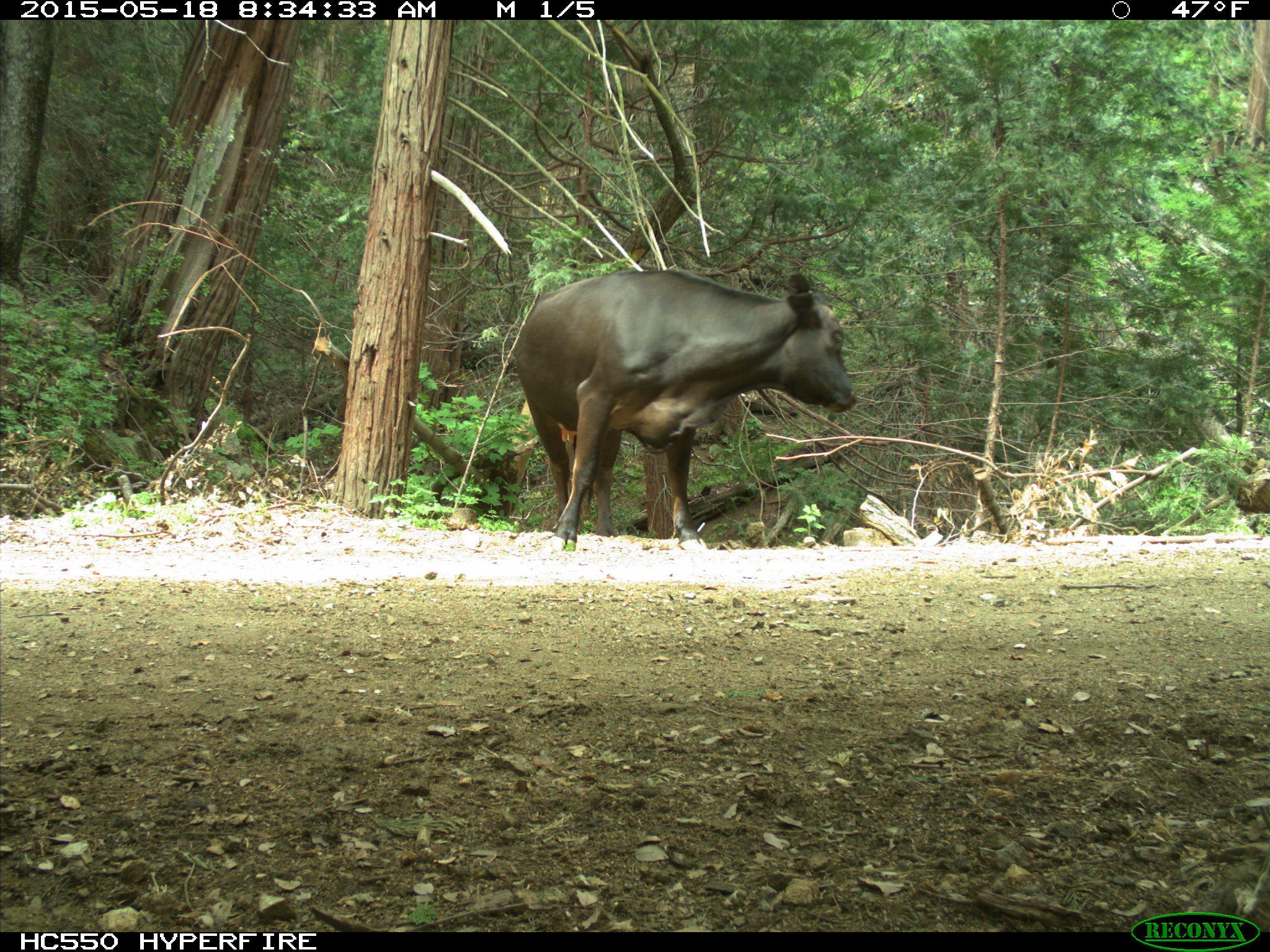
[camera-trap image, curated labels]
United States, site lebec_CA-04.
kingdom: Animalia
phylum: Chordata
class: Mammalia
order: Artiodactyla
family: Bovidae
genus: Bos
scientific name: Bos taurus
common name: domestic cow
Bos taurus (domestic cow).